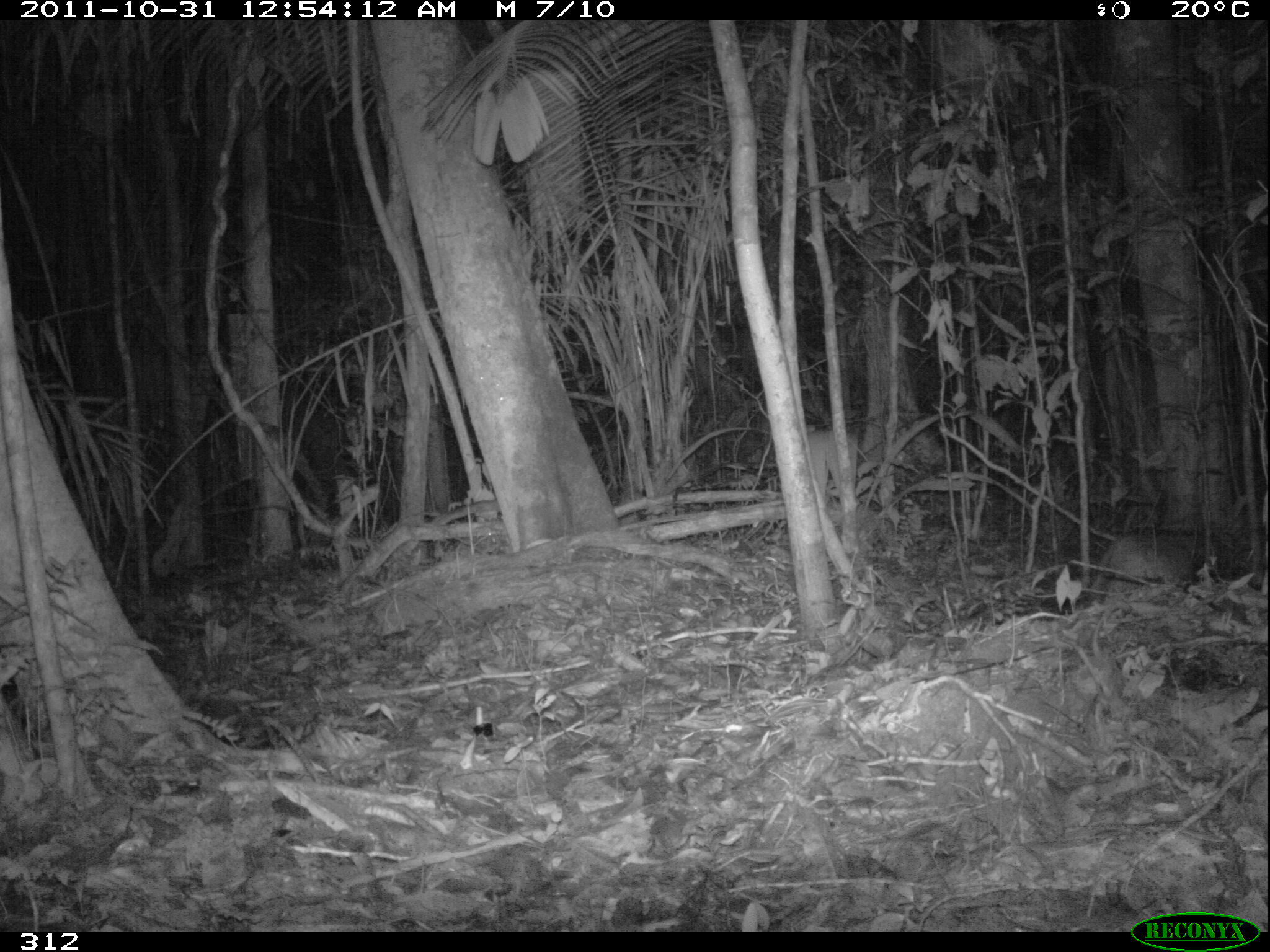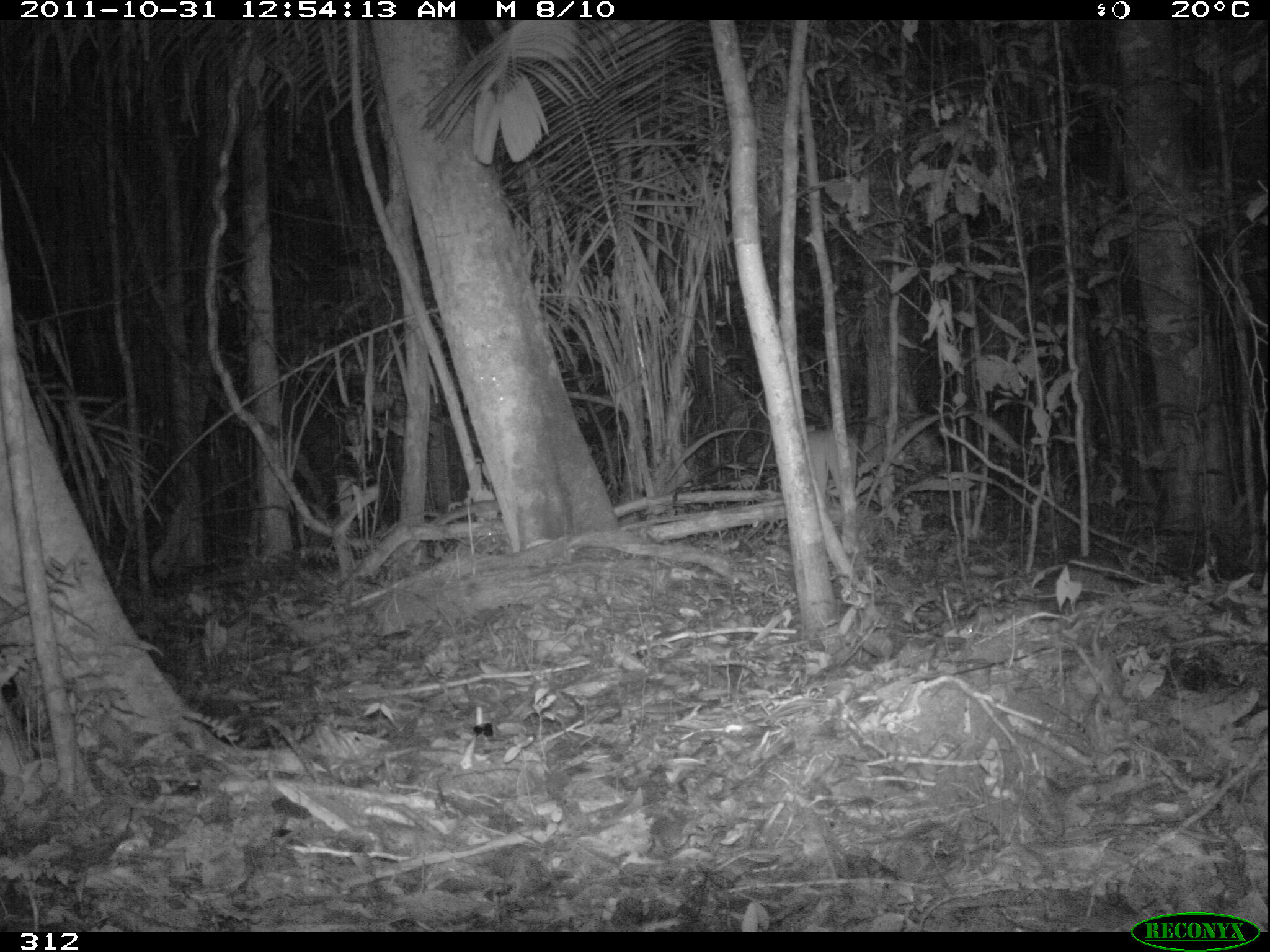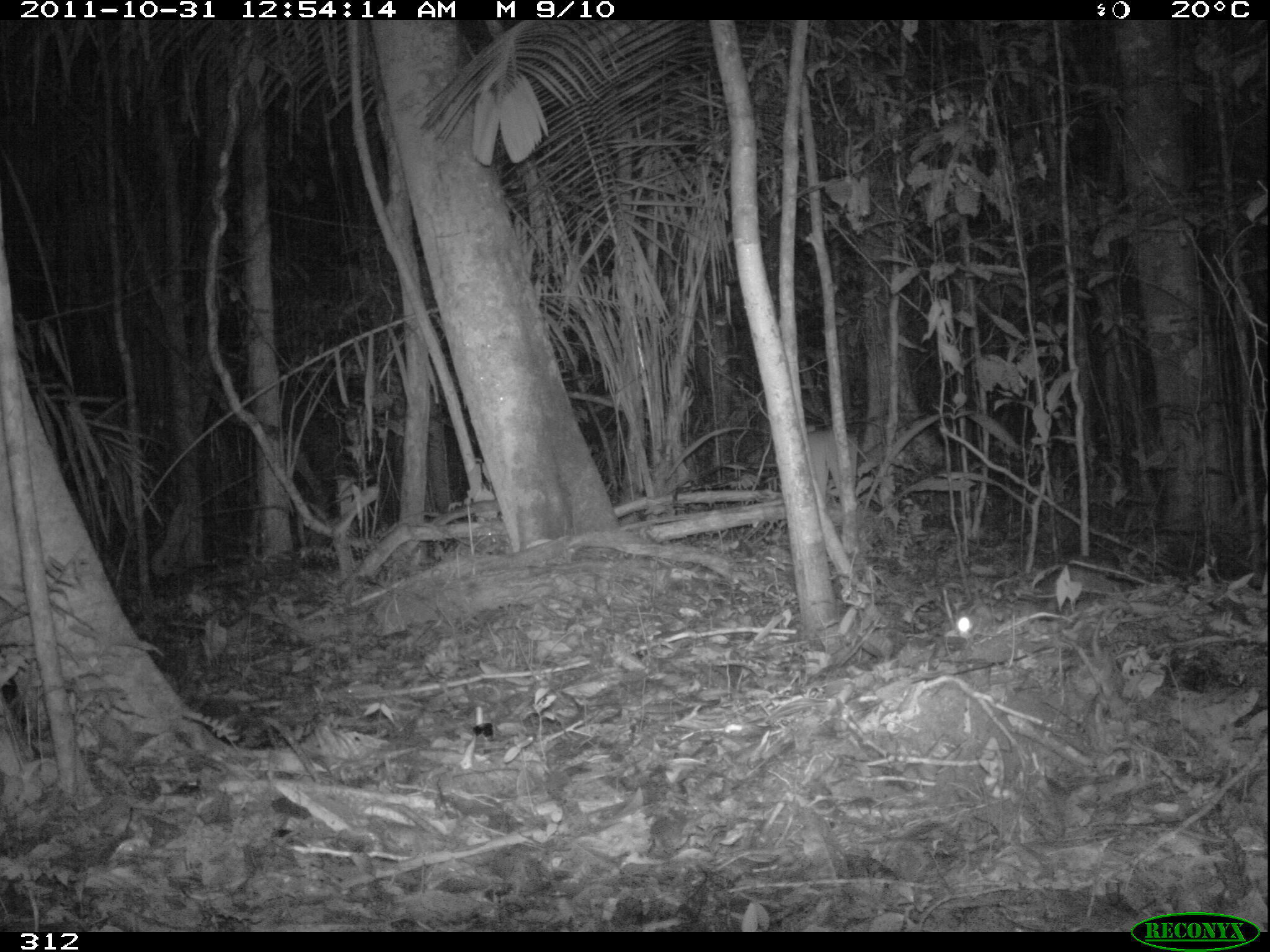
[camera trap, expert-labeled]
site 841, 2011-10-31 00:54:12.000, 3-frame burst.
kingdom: Animalia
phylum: Chordata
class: Mammalia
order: Rodentia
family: Cuniculidae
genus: Cuniculus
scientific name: Cuniculus paca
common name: spotted paca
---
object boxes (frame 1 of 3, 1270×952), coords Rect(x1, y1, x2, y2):
cuniculus paca: Rect(1093, 522, 1204, 591)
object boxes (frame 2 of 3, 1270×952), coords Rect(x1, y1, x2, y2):
cuniculus paca: Rect(1060, 555, 1137, 597)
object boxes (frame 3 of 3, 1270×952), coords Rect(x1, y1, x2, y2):
cuniculus paca: Rect(1047, 555, 1135, 607)